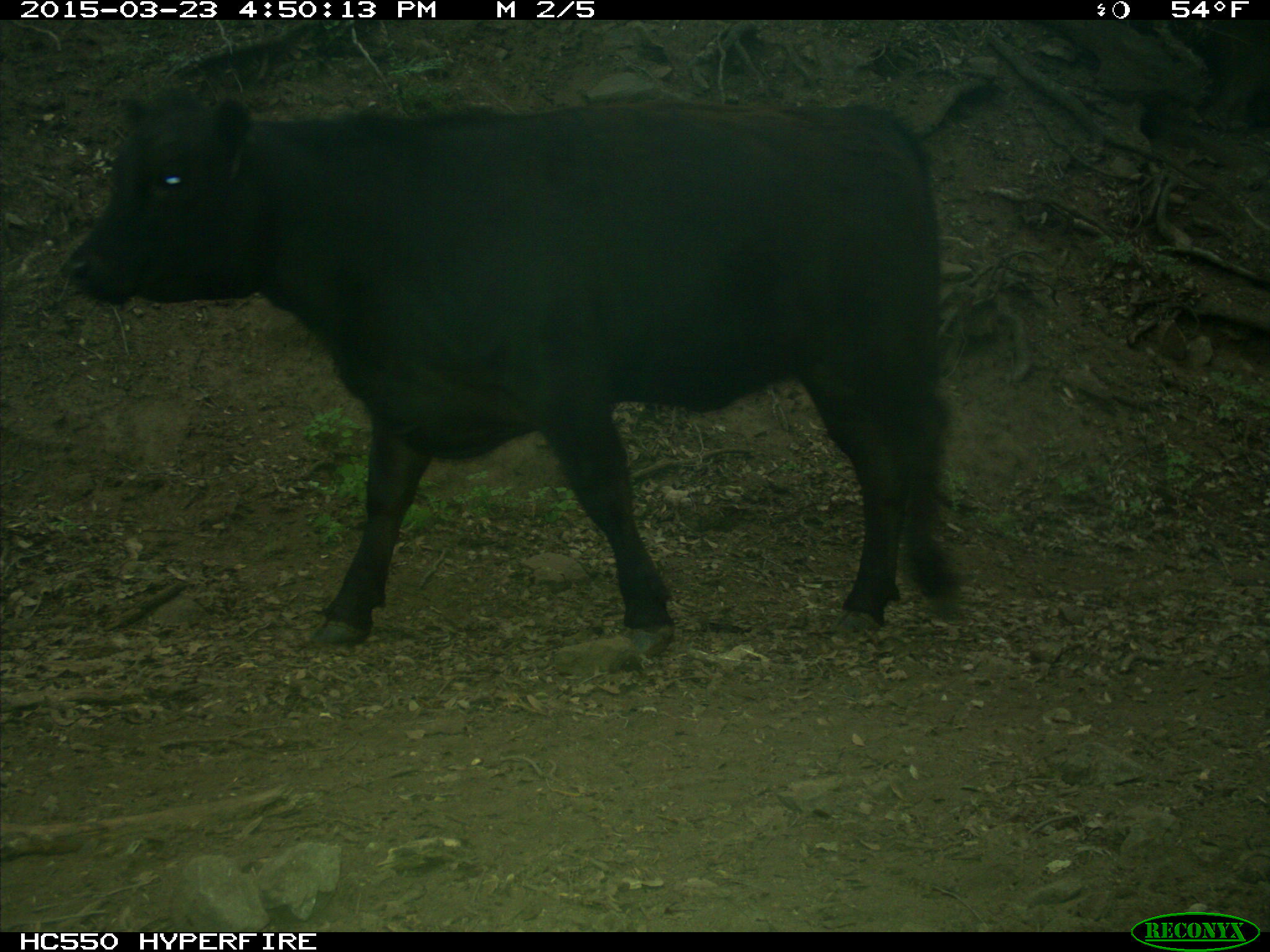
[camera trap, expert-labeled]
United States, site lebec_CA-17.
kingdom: Animalia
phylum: Chordata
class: Mammalia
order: Artiodactyla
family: Bovidae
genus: Bos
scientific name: Bos taurus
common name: domestic cow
Bos taurus (domestic cow).